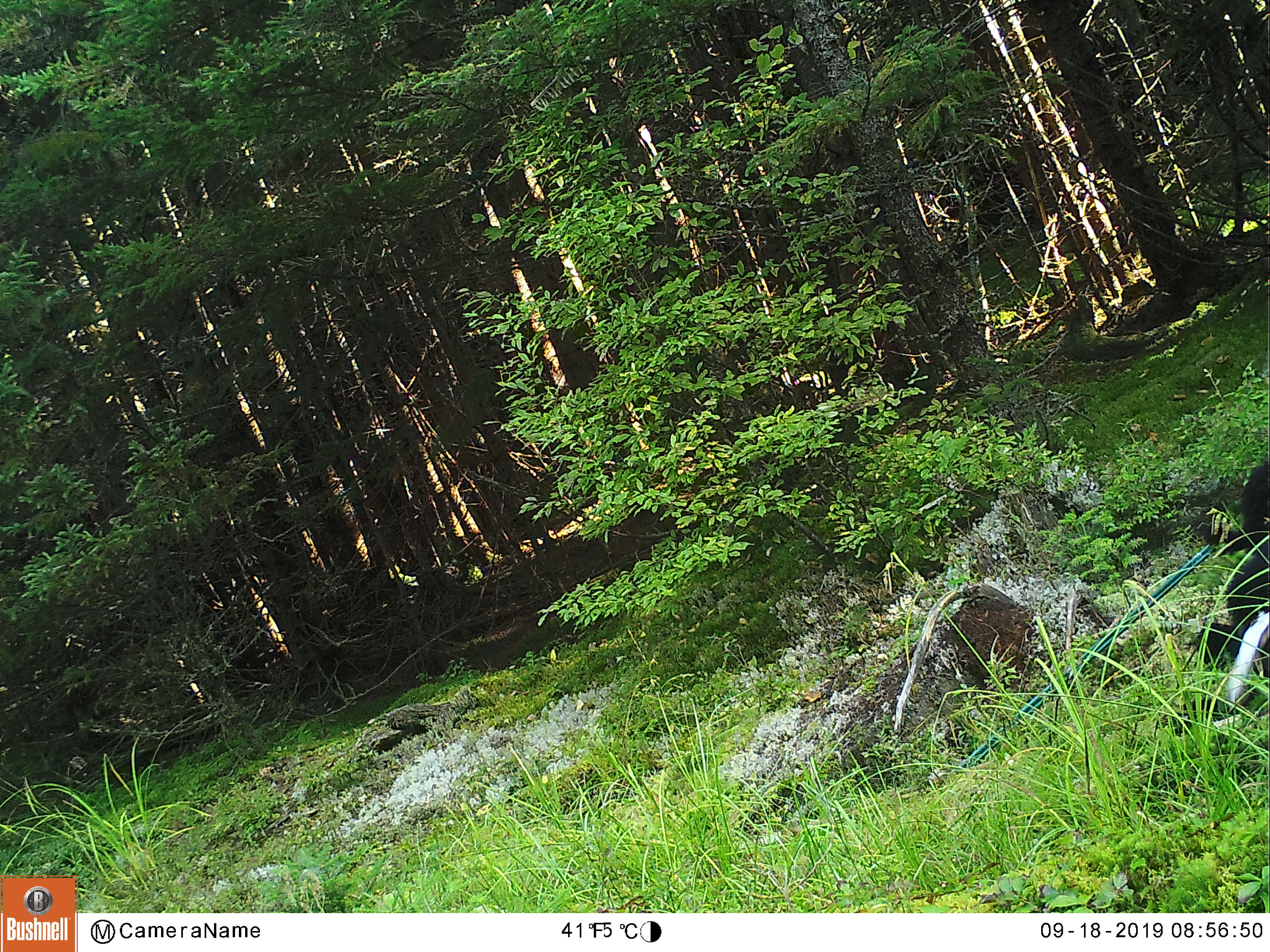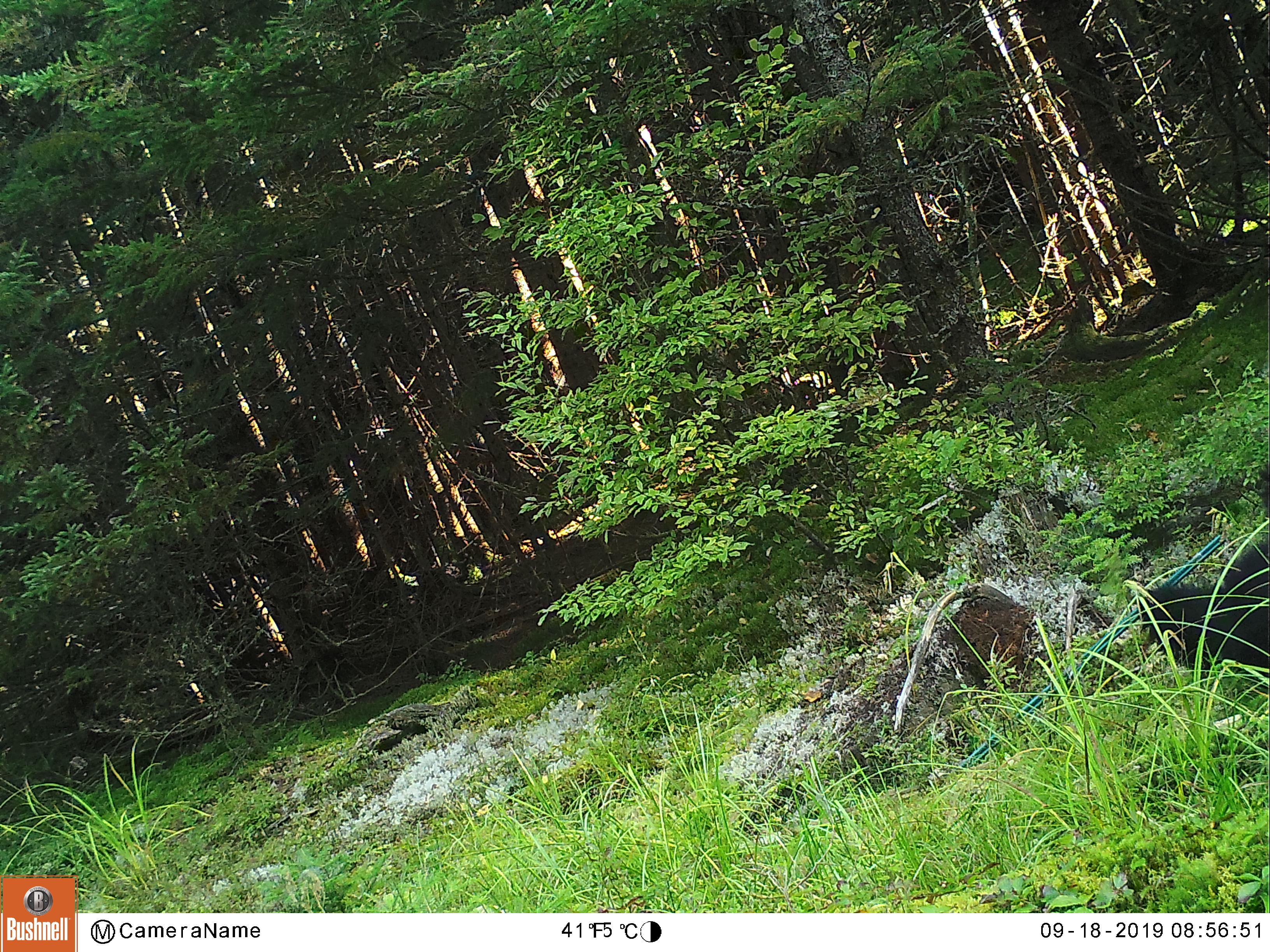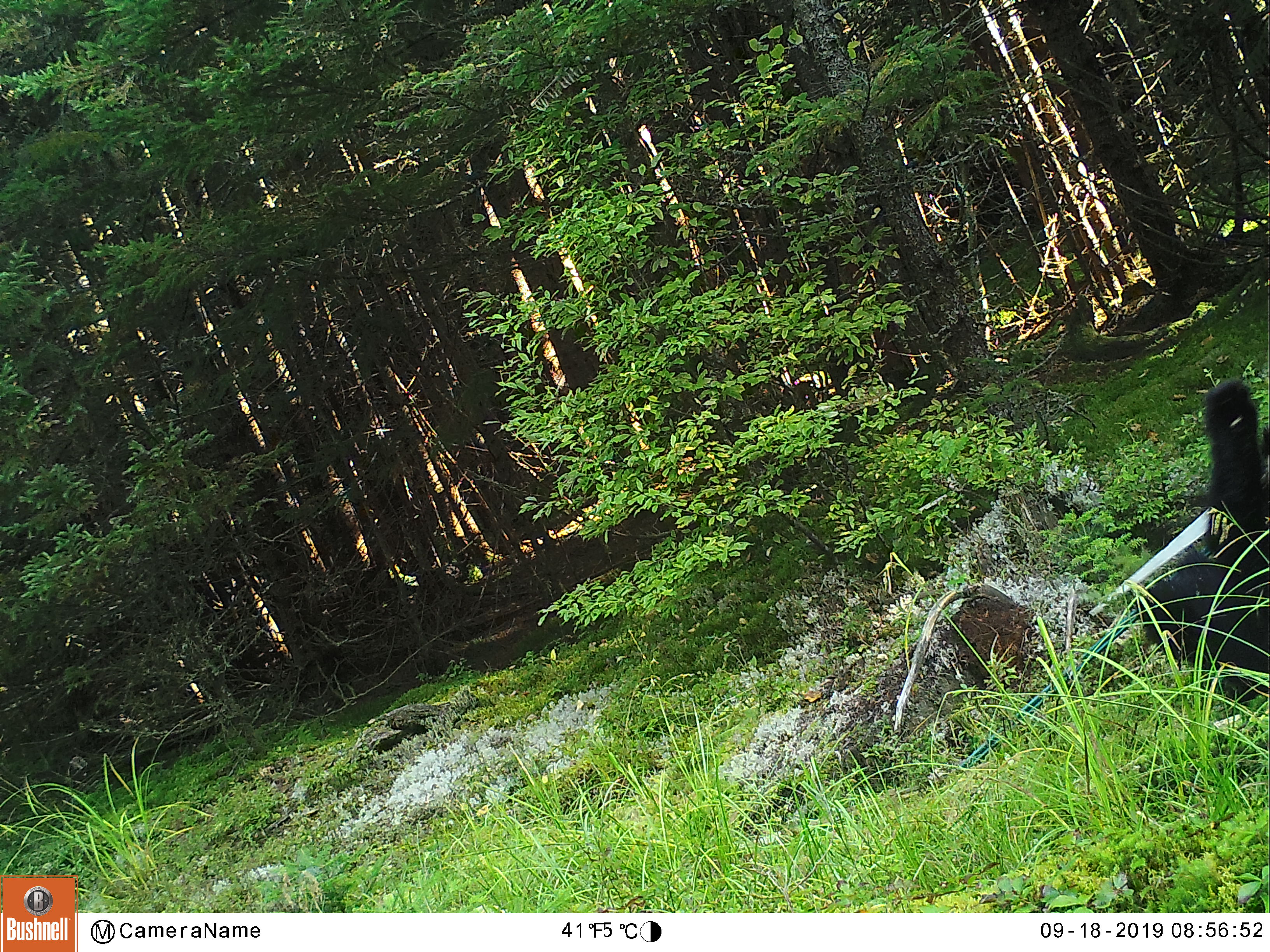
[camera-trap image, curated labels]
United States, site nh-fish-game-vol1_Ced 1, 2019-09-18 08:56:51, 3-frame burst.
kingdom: Animalia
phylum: Chordata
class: Mammalia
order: Carnivora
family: Ursidae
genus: Ursus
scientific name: Ursus americanus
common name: black bear